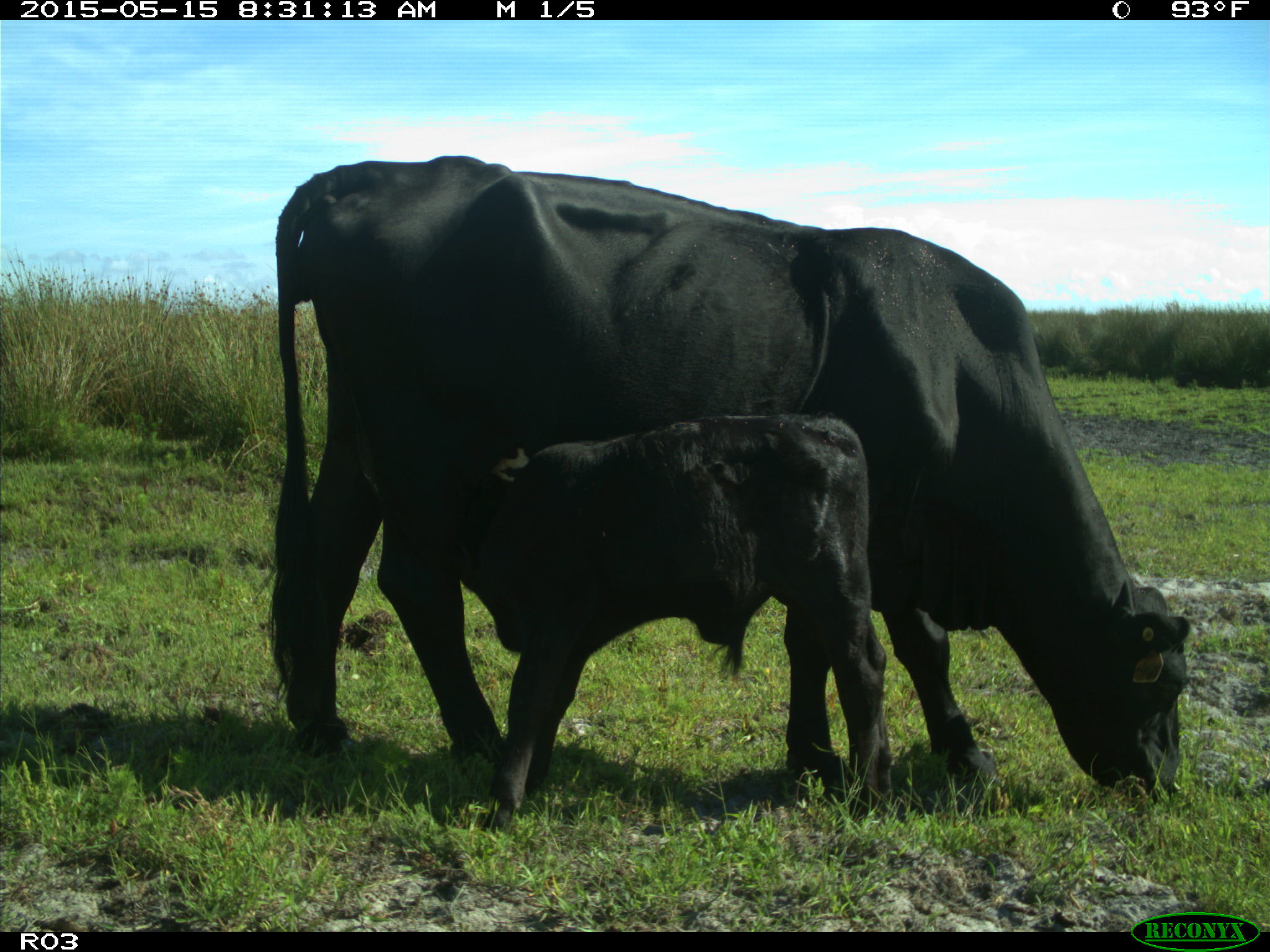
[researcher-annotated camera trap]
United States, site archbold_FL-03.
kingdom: Animalia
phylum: Chordata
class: Mammalia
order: Artiodactyla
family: Bovidae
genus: Bos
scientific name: Bos taurus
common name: domestic cow